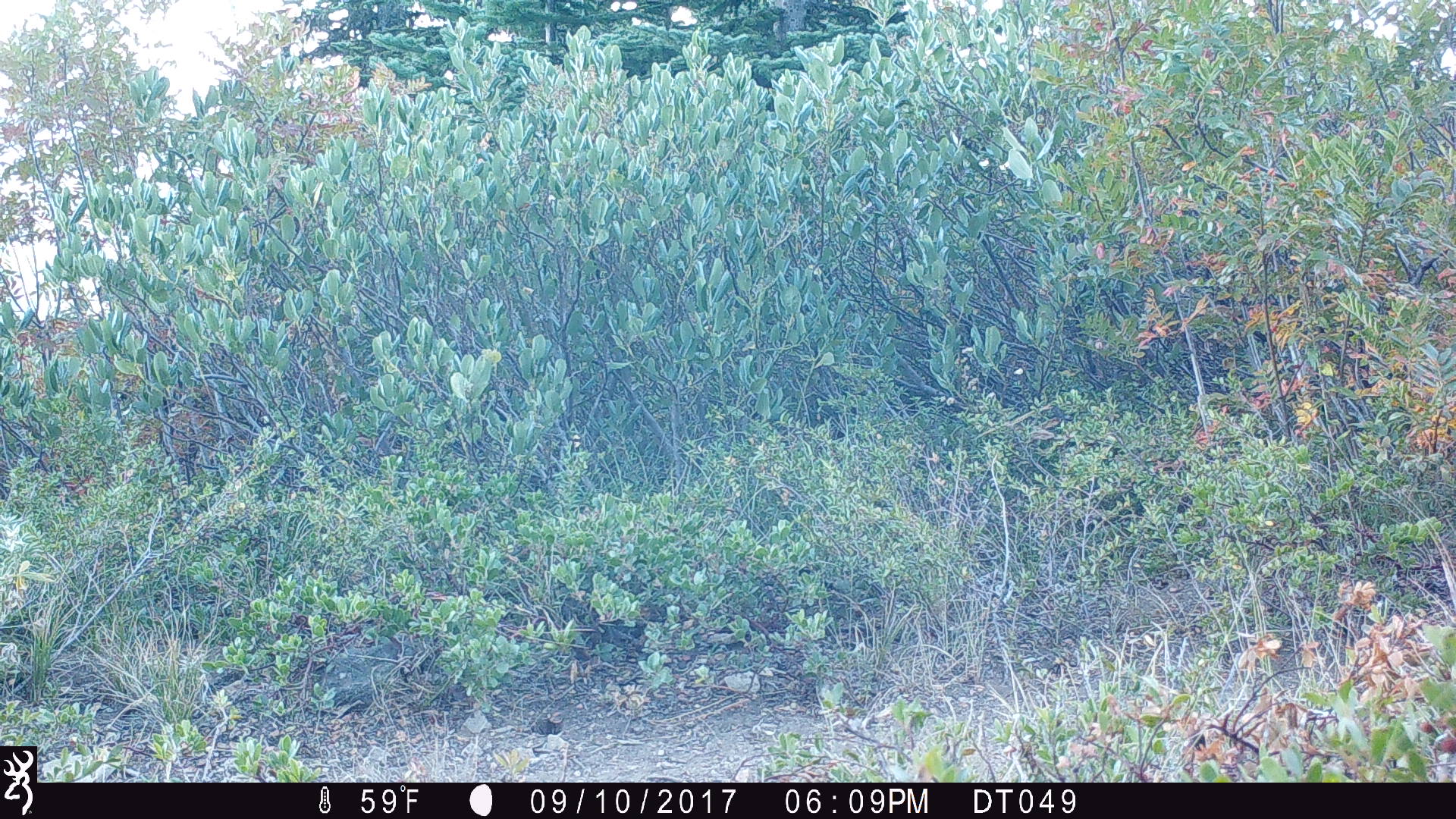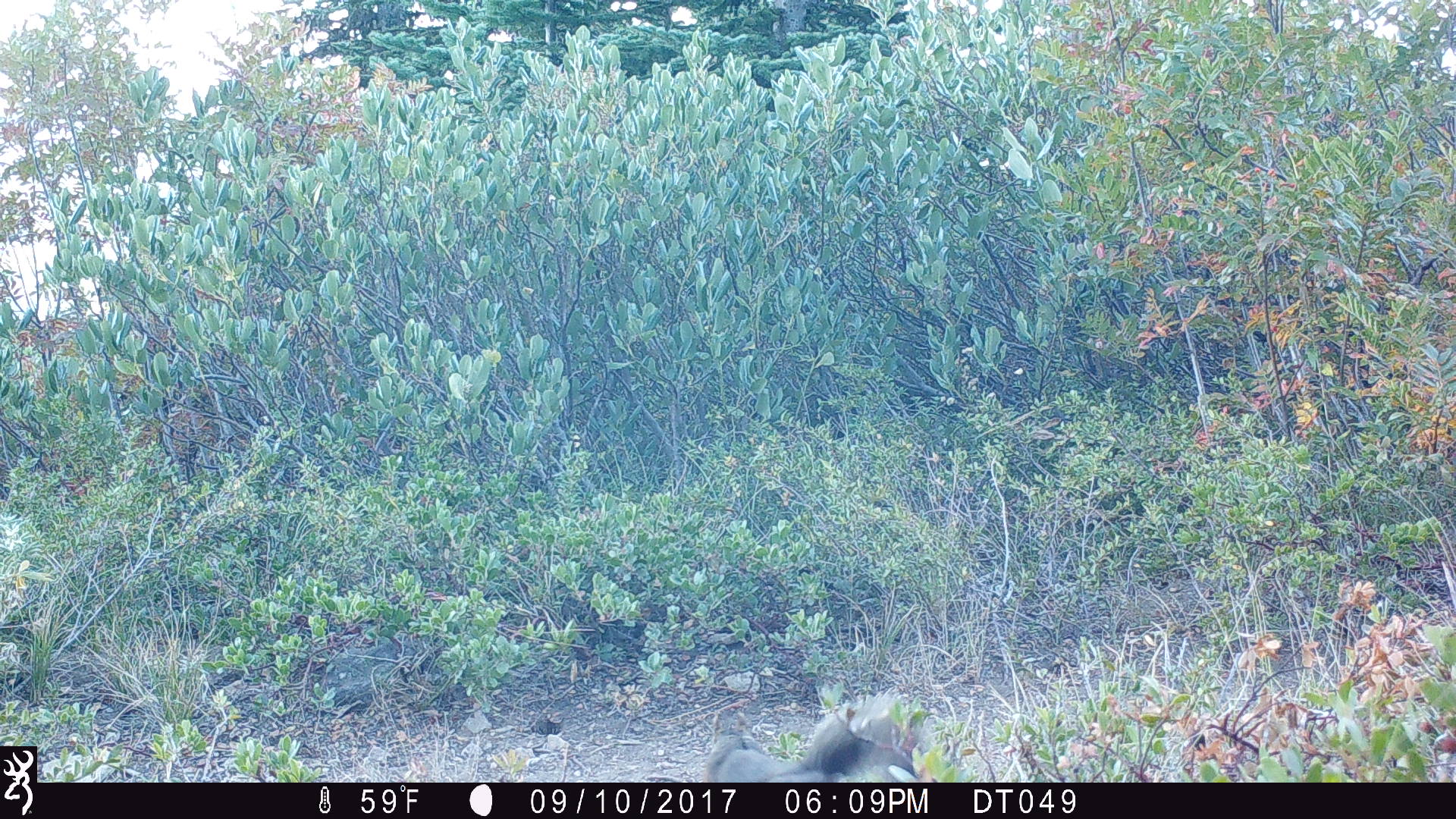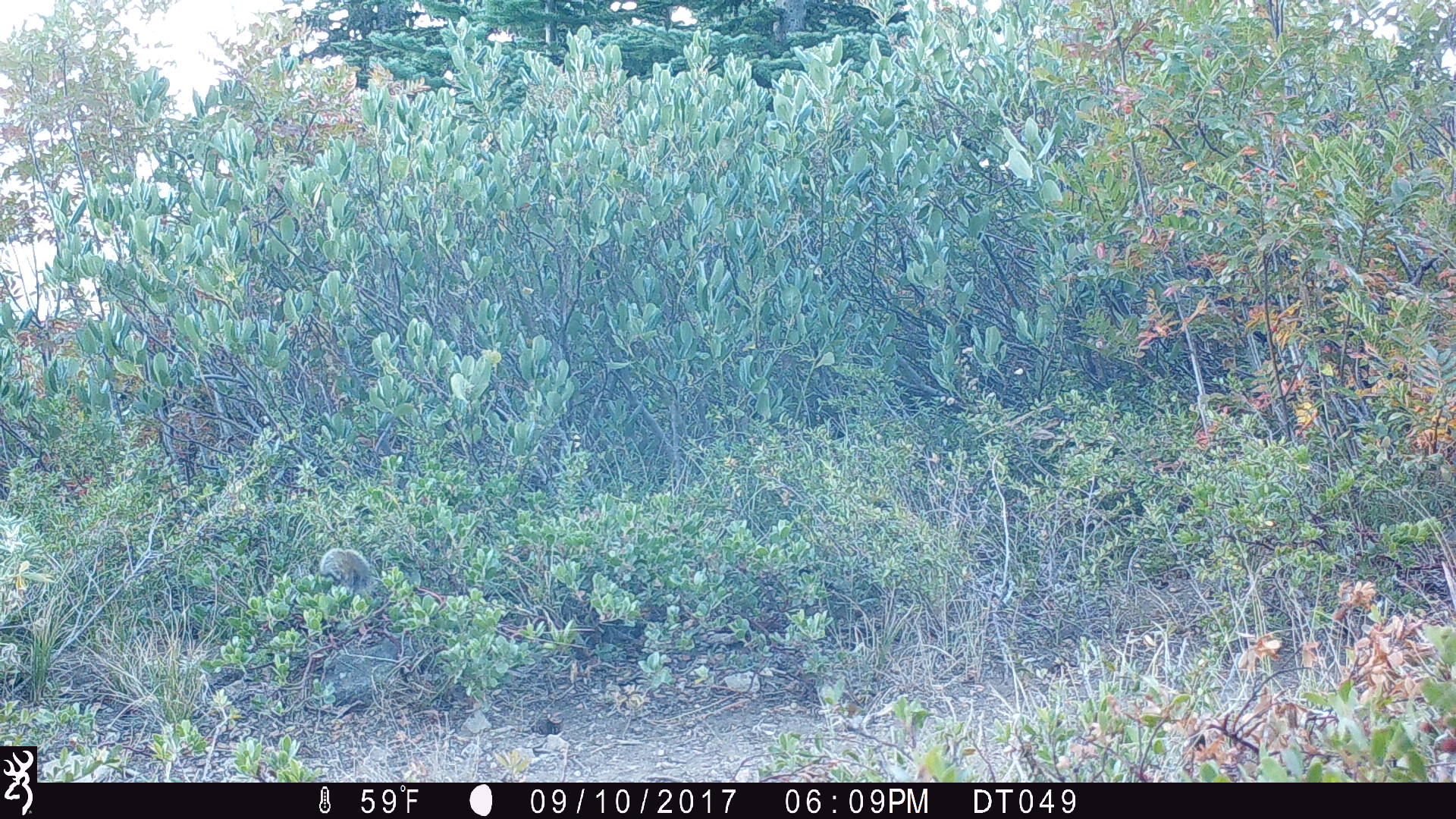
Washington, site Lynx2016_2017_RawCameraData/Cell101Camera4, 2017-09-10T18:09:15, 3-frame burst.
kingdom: Animalia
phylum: Chordata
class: Mammalia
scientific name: Mammalia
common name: small mammal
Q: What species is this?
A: Small mammal (Mammalia).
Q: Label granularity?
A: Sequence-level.